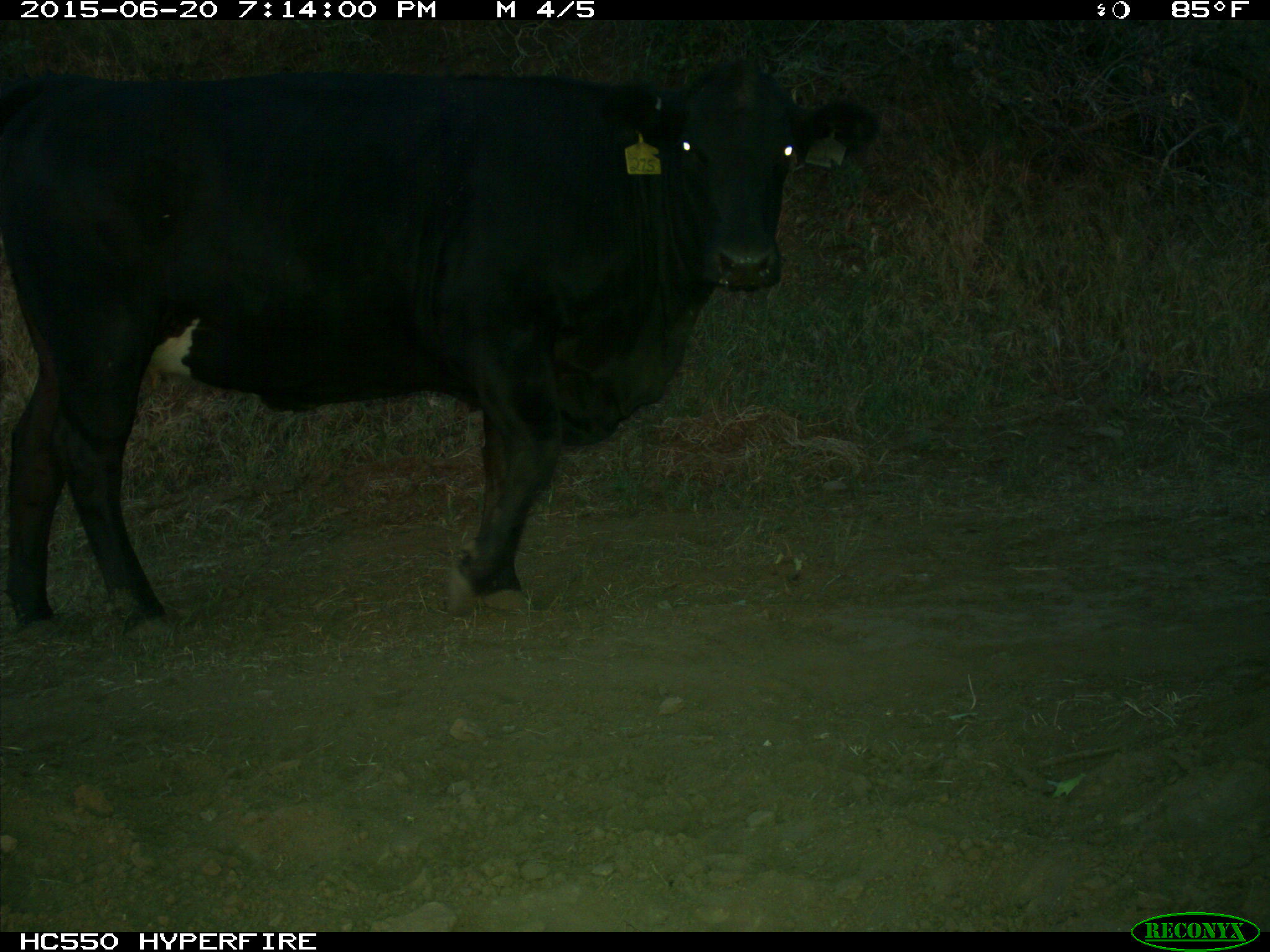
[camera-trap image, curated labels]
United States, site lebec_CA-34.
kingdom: Animalia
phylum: Chordata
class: Mammalia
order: Artiodactyla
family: Bovidae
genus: Bos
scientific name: Bos taurus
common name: domestic cow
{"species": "Bos taurus (domestic cow)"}